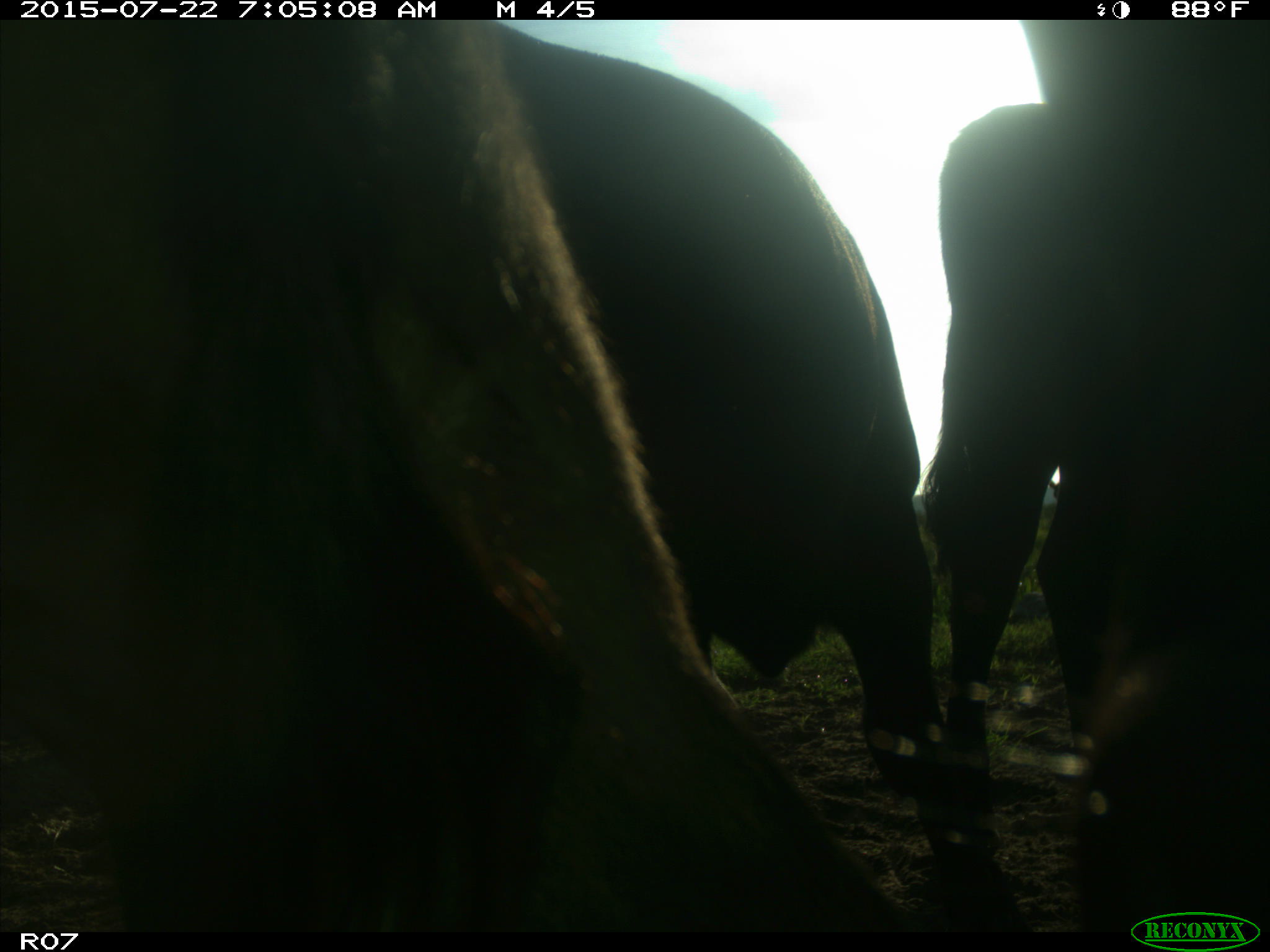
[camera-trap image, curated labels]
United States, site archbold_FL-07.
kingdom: Animalia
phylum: Chordata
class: Mammalia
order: Artiodactyla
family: Bovidae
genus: Bos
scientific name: Bos taurus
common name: domestic cow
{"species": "Bos taurus (domestic cow)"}